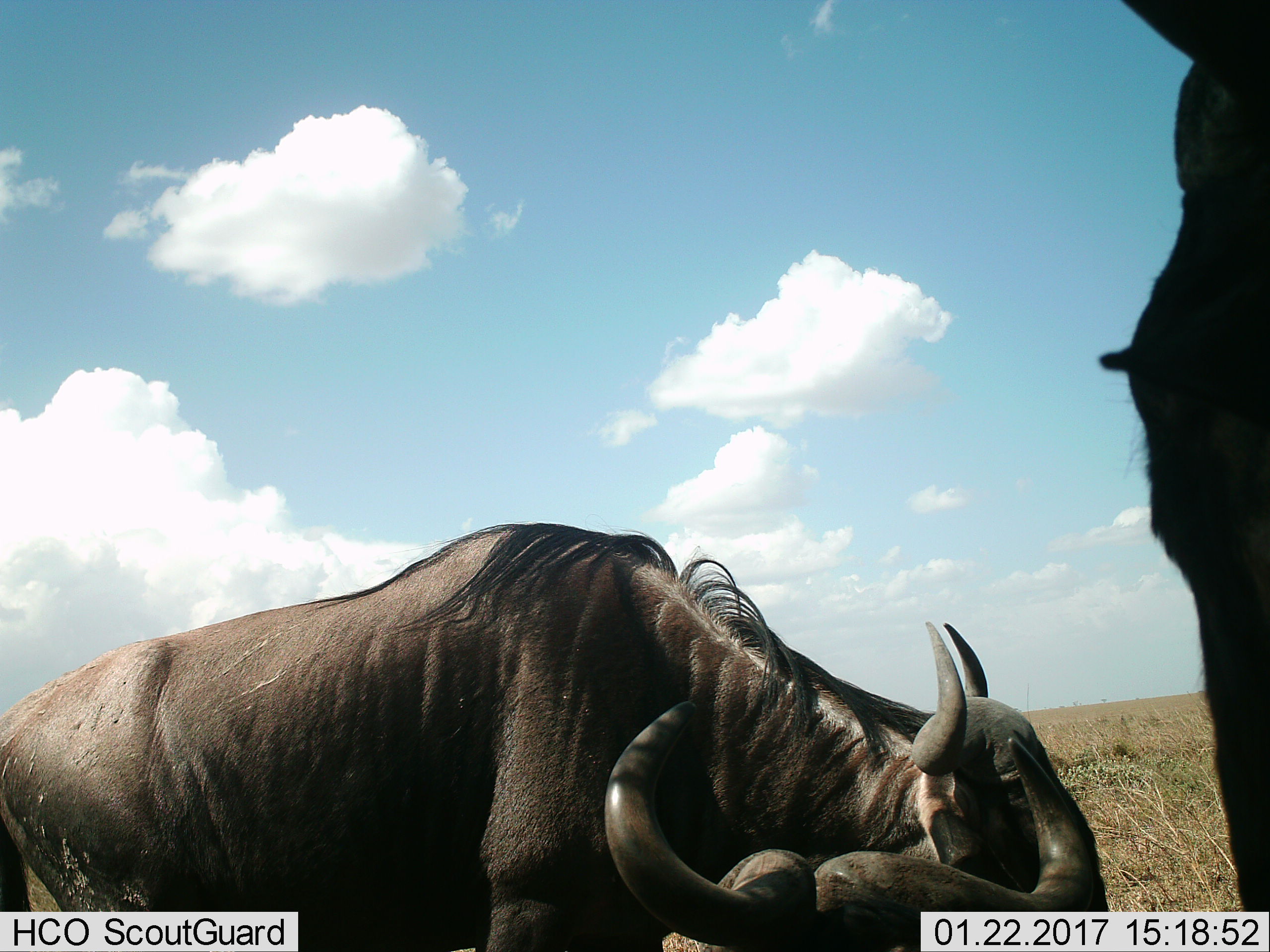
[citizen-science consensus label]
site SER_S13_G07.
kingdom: Animalia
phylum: Chordata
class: Mammalia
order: Artiodactyla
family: Bovidae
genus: Connochaetes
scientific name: Connochaetes taurinus taurinus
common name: blue wildebeest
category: wildebeestblue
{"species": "wildebeestblue (blue wildebeest) (Connochaetes taurinus taurinus)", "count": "3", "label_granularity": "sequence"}